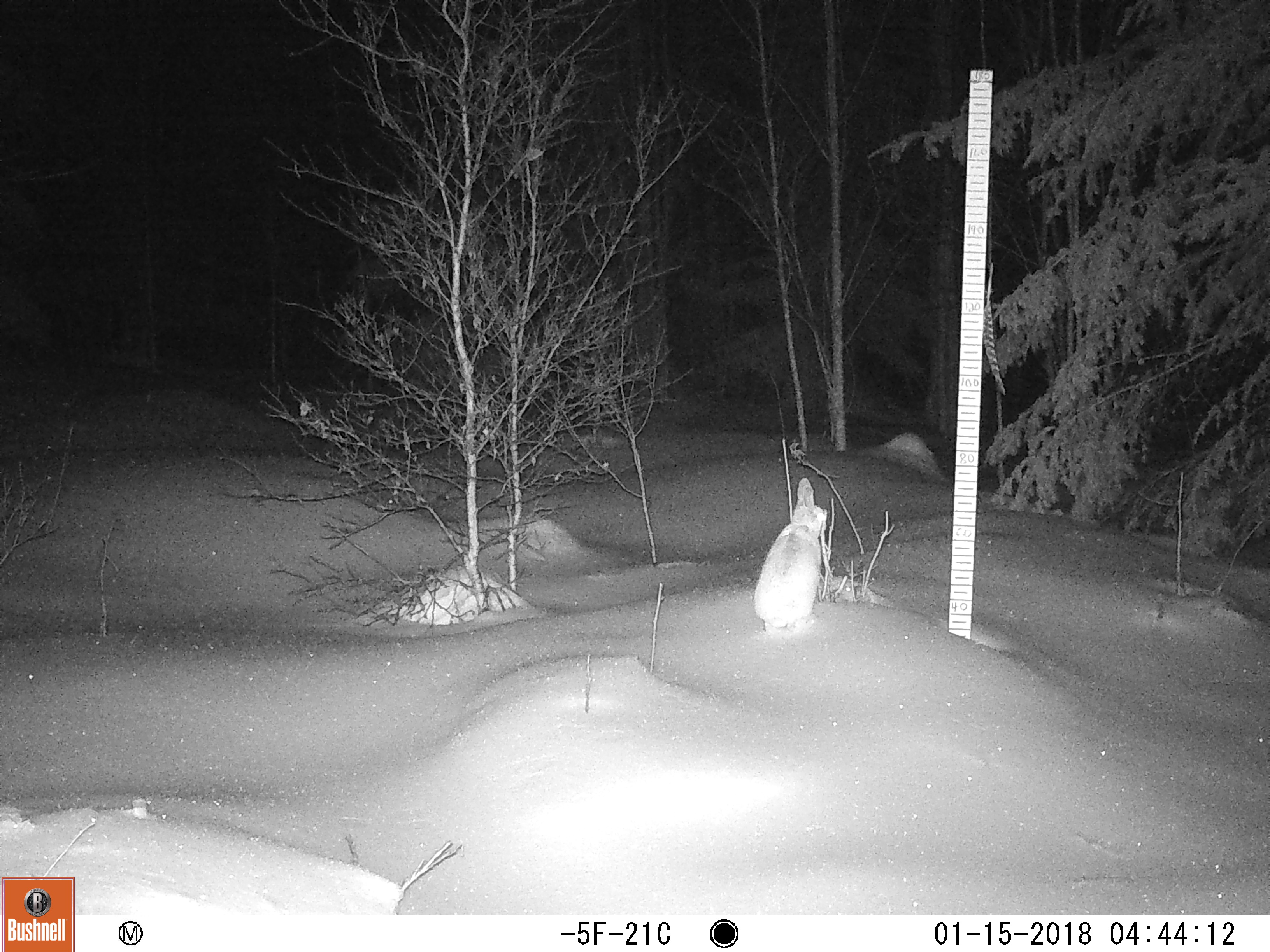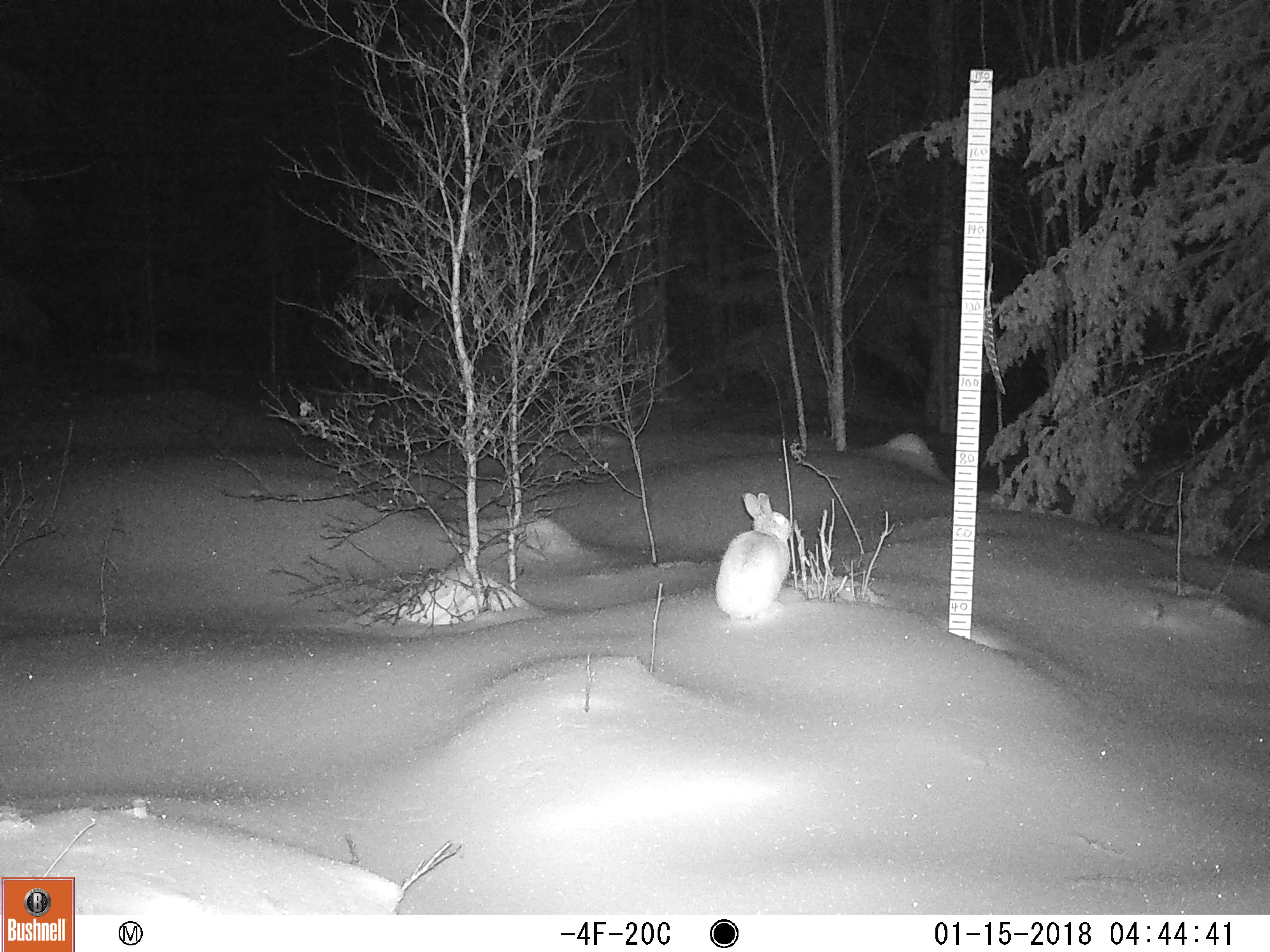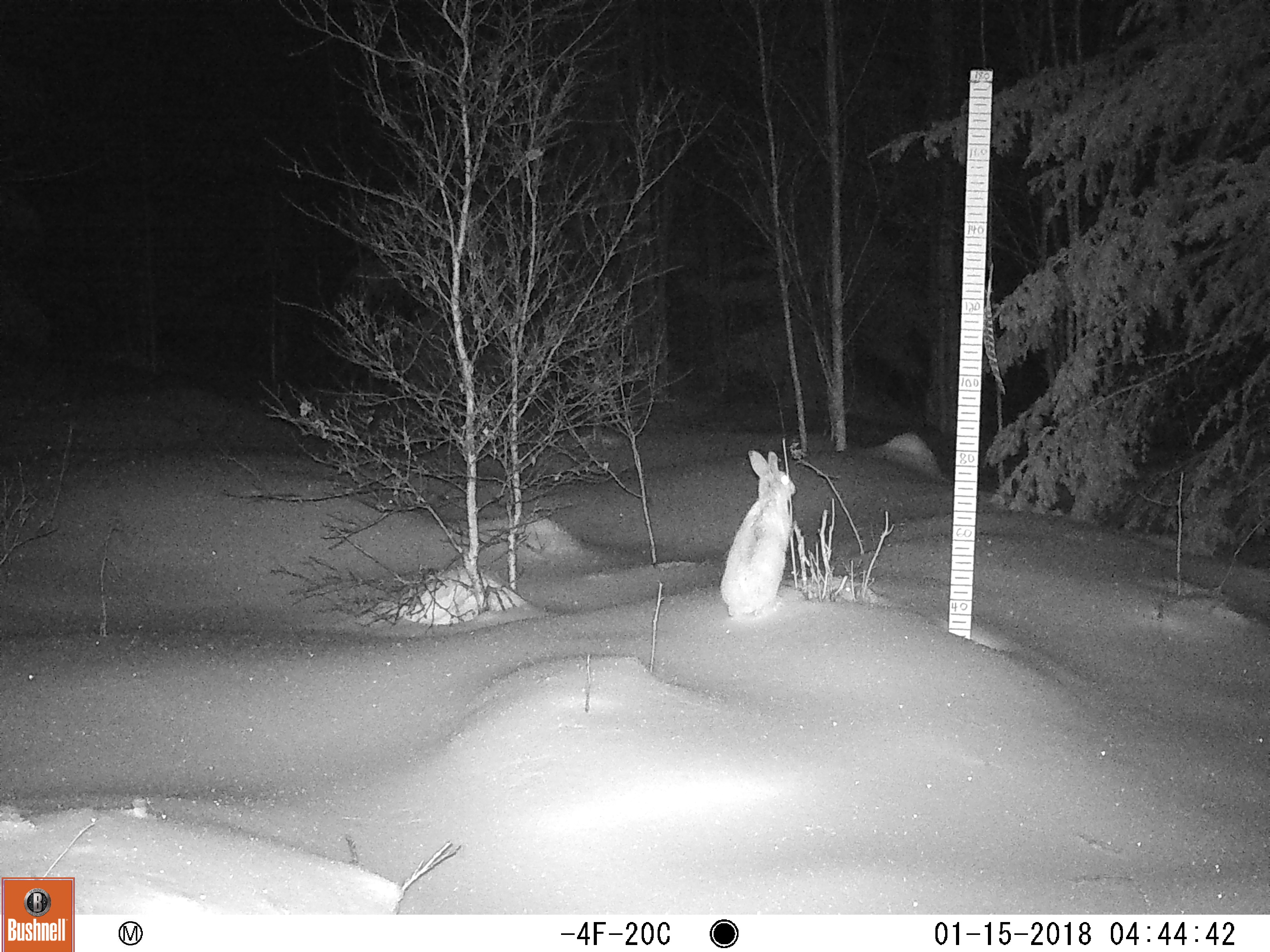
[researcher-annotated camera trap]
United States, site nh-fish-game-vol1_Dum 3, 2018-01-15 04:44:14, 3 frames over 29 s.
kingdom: Animalia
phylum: Chordata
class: Mammalia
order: Lagomorpha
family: Leporidae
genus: Lepus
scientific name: Lepus americanus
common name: snowshoe hare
Snowshoe hare (Lepus americanus).